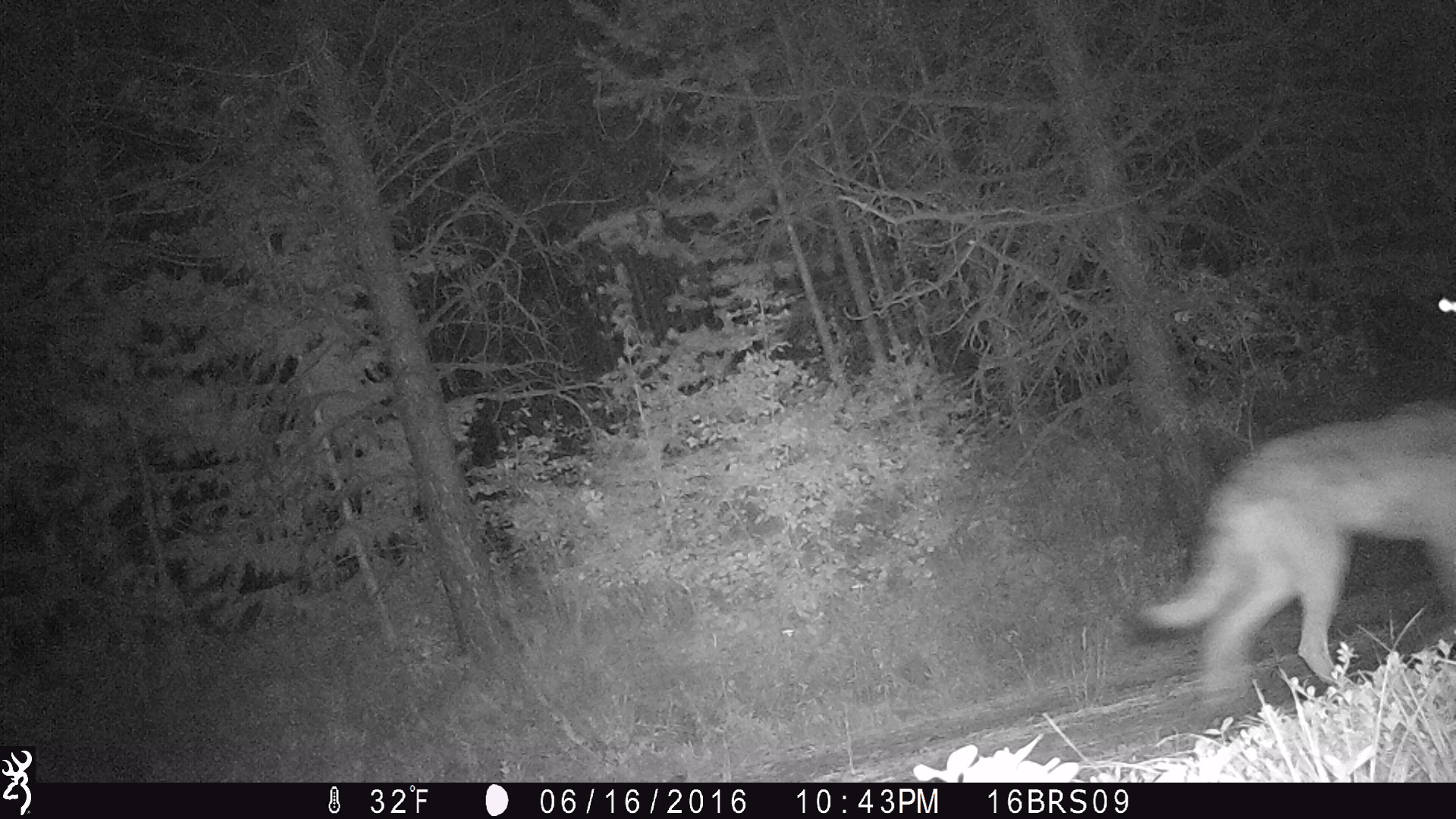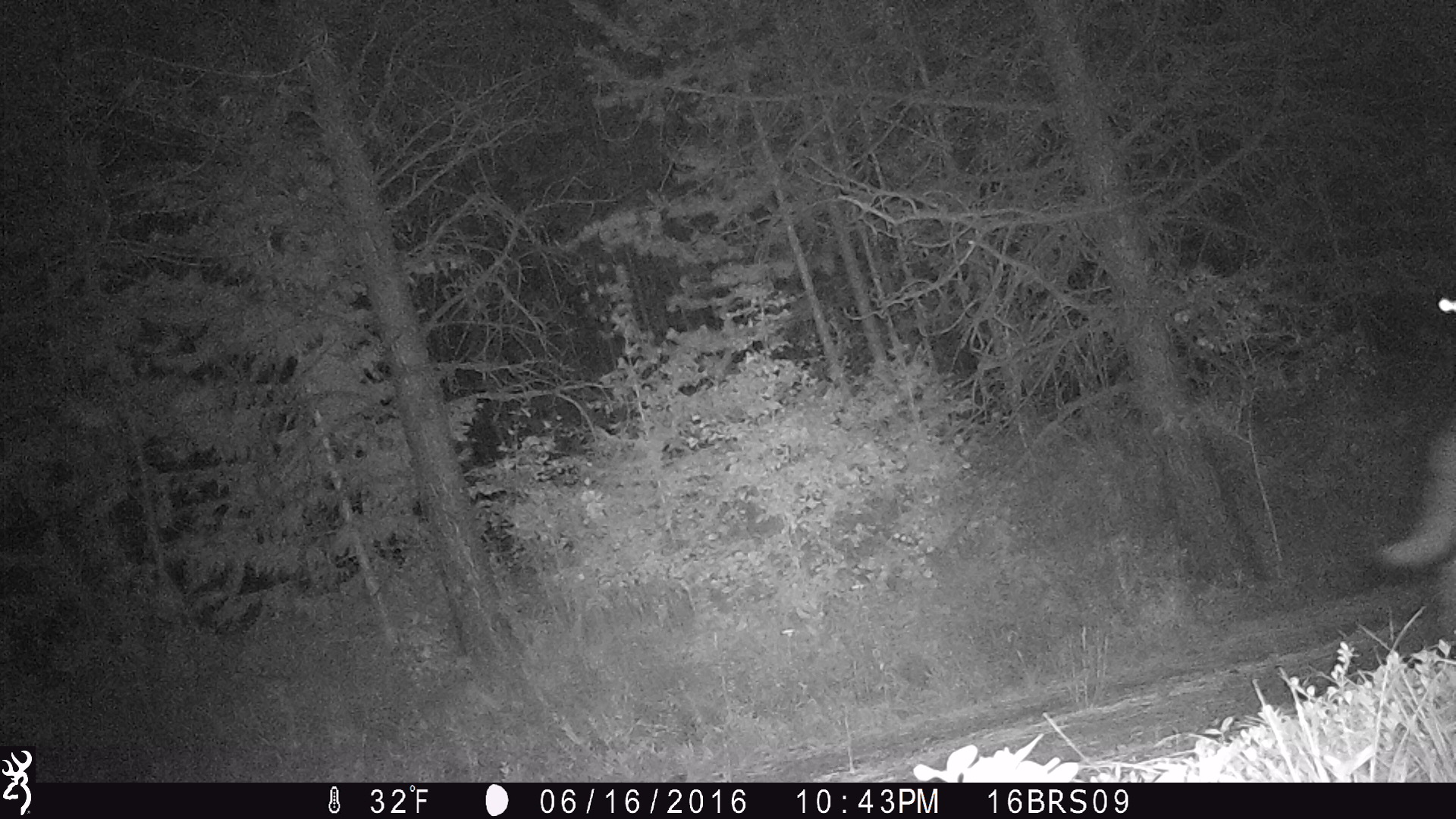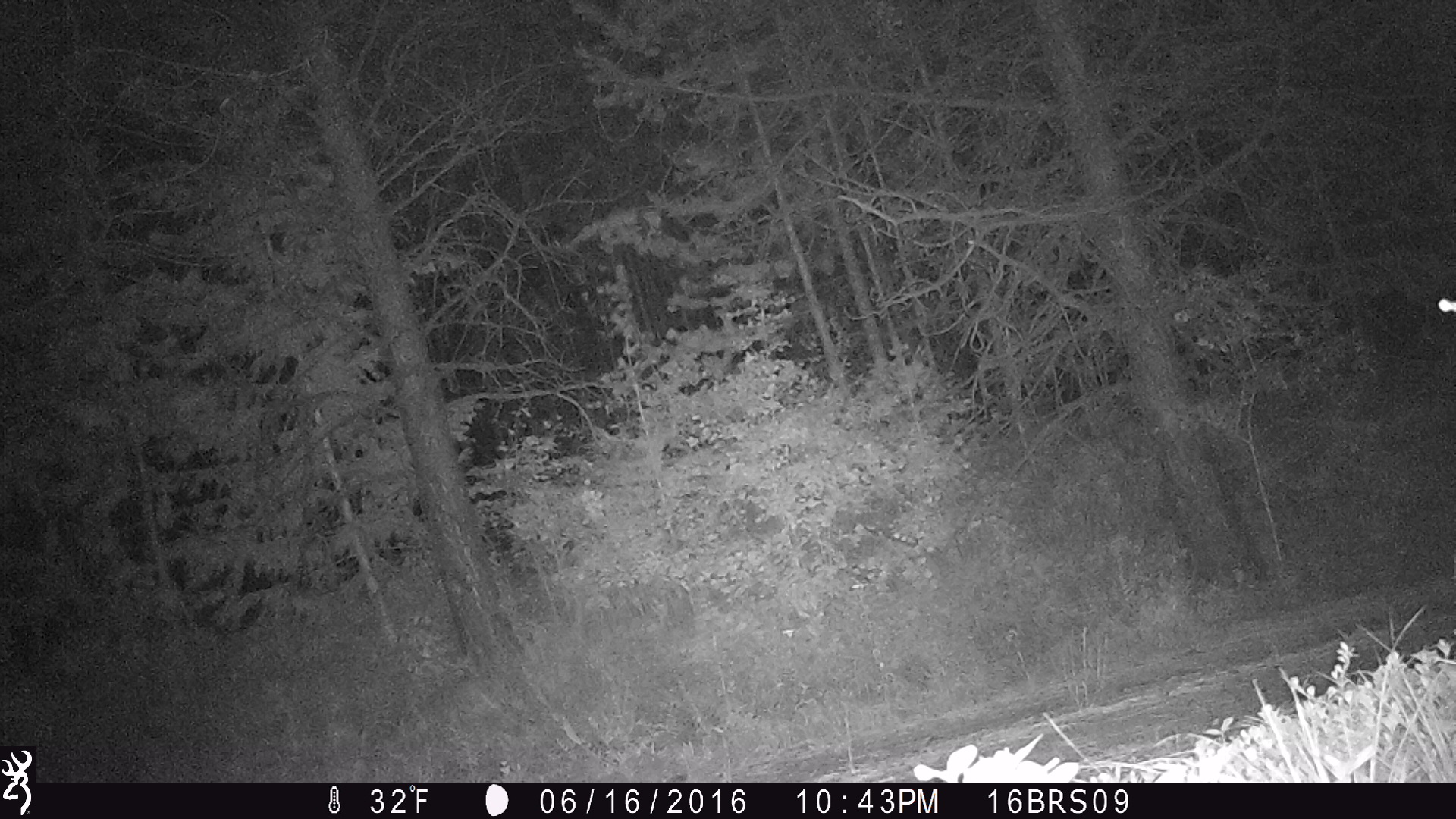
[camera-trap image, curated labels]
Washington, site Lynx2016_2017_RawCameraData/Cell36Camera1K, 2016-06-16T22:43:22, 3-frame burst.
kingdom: Animalia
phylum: Chordata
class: Mammalia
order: Carnivora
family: Canidae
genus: Canis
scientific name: Canis lupus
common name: gray wolf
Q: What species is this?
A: Canis lupus (gray wolf).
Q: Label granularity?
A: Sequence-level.